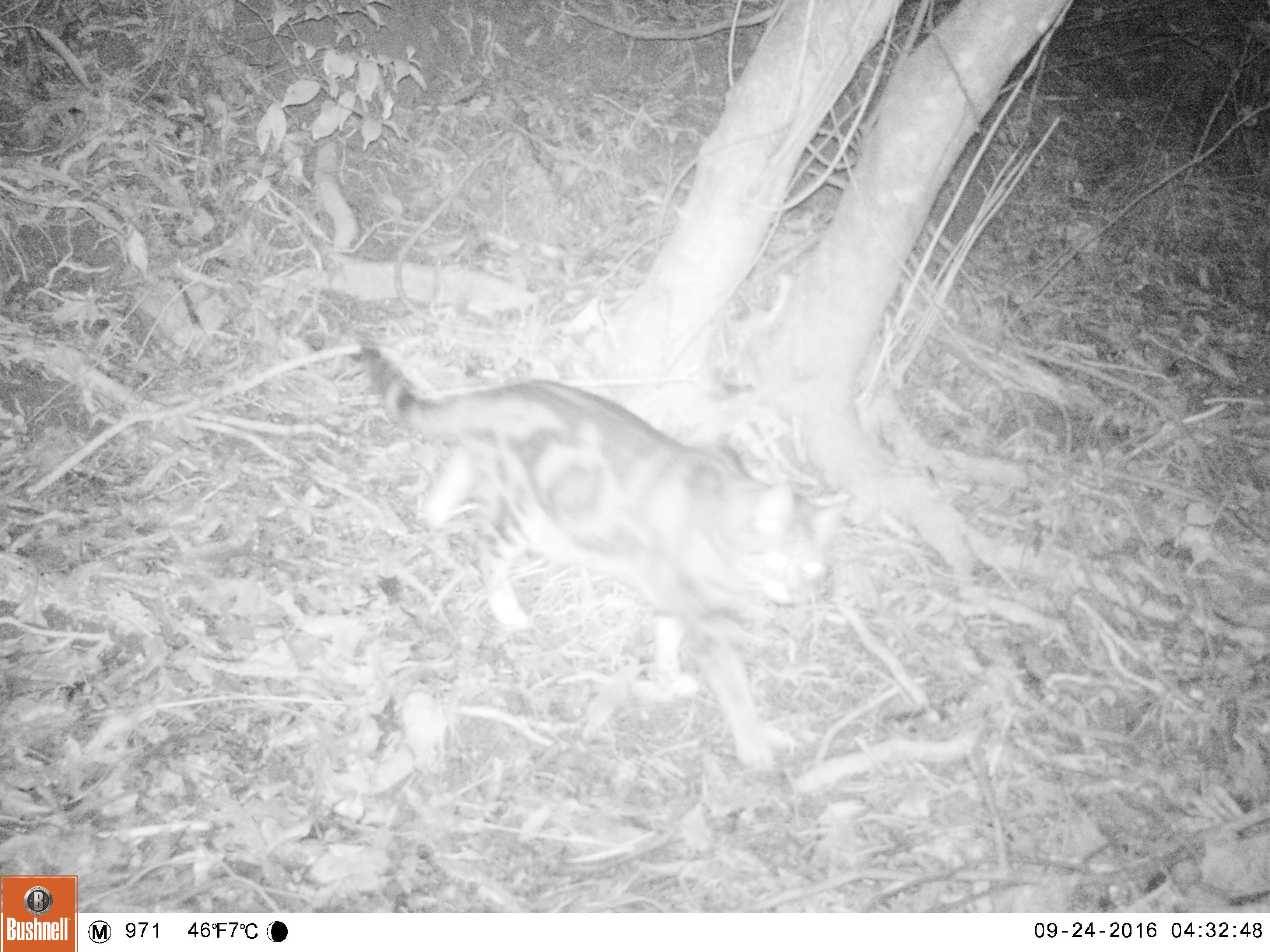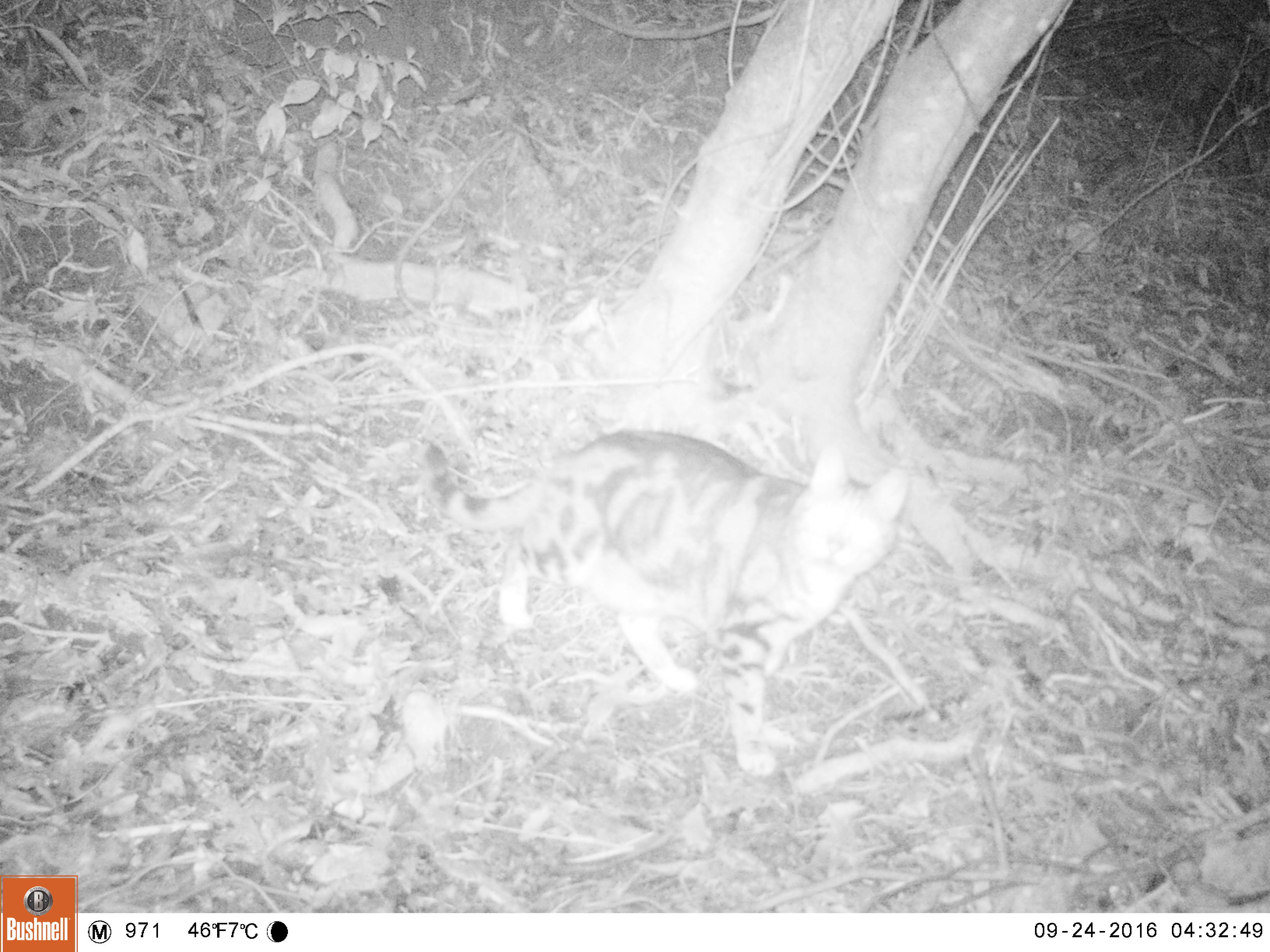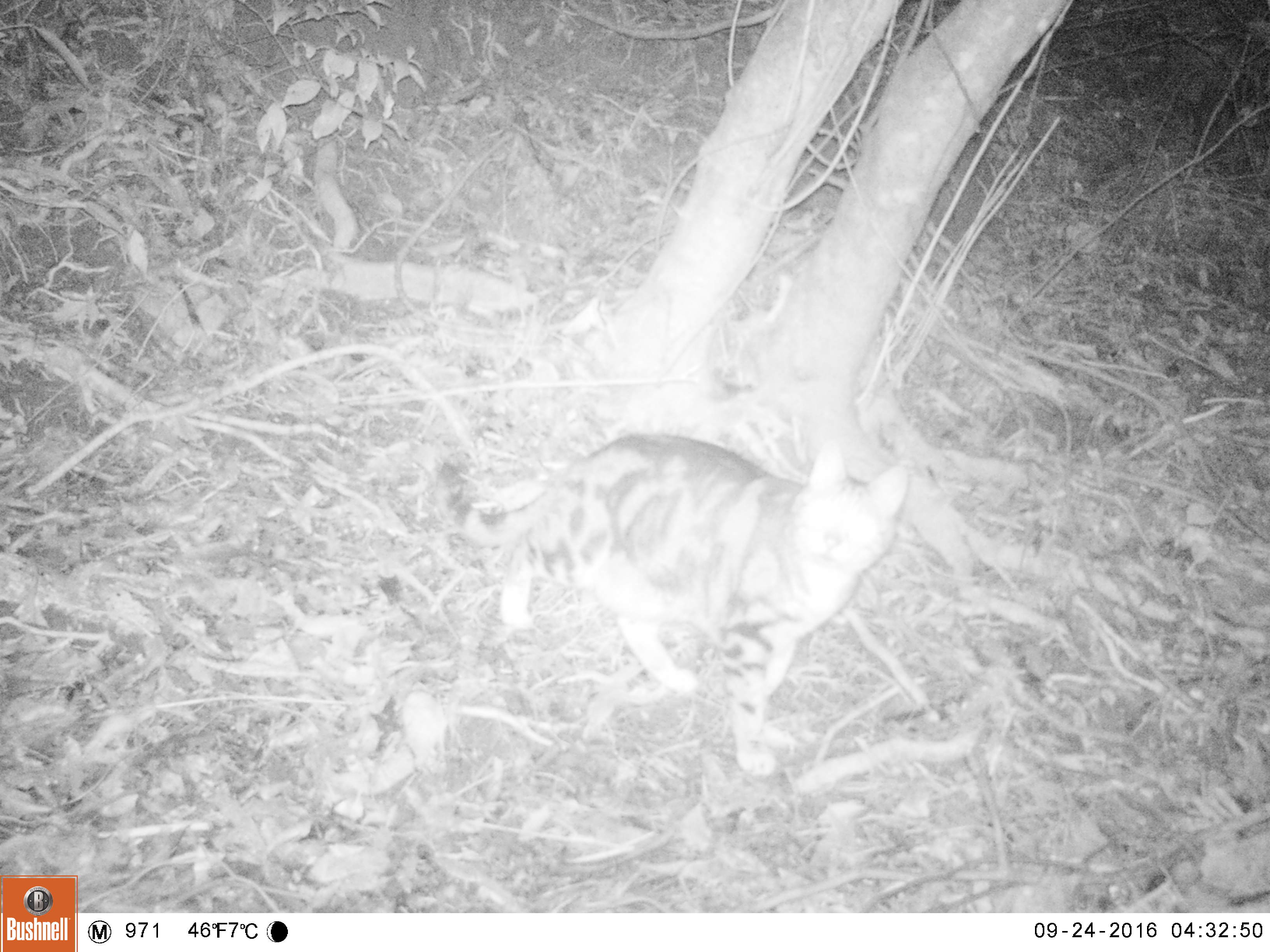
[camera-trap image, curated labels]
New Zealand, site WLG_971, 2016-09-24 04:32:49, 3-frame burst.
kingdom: Animalia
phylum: Chordata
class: Mammalia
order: Carnivora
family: Felidae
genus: Felis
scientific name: Felis catus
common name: domestic cat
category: cat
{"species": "cat (domestic cat) (Felis catus)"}